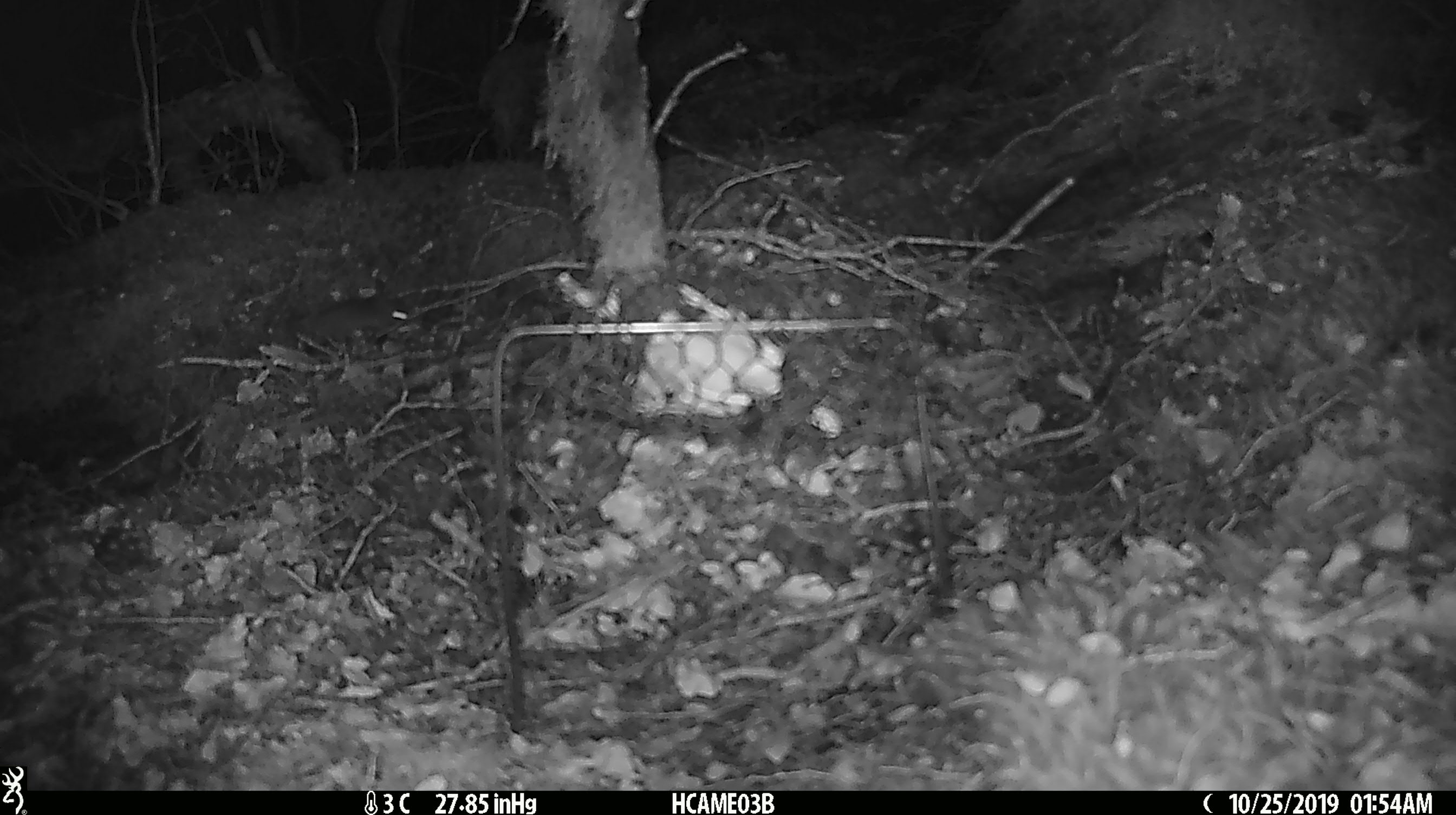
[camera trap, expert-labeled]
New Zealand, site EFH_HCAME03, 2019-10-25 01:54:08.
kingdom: Animalia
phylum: Chordata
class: Mammalia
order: Rodentia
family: Muridae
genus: Mus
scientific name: Mus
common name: mouse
Mouse (Mus).